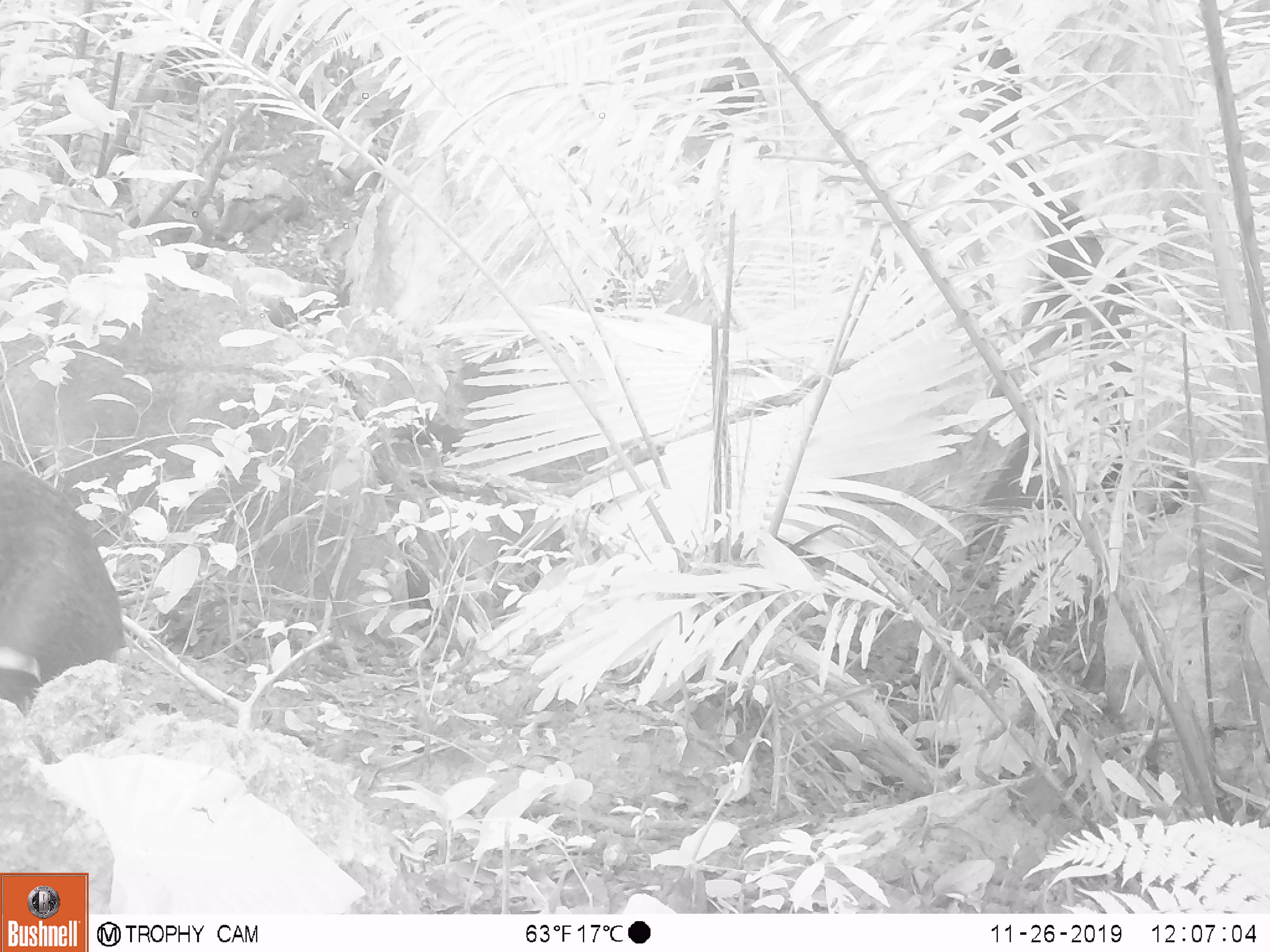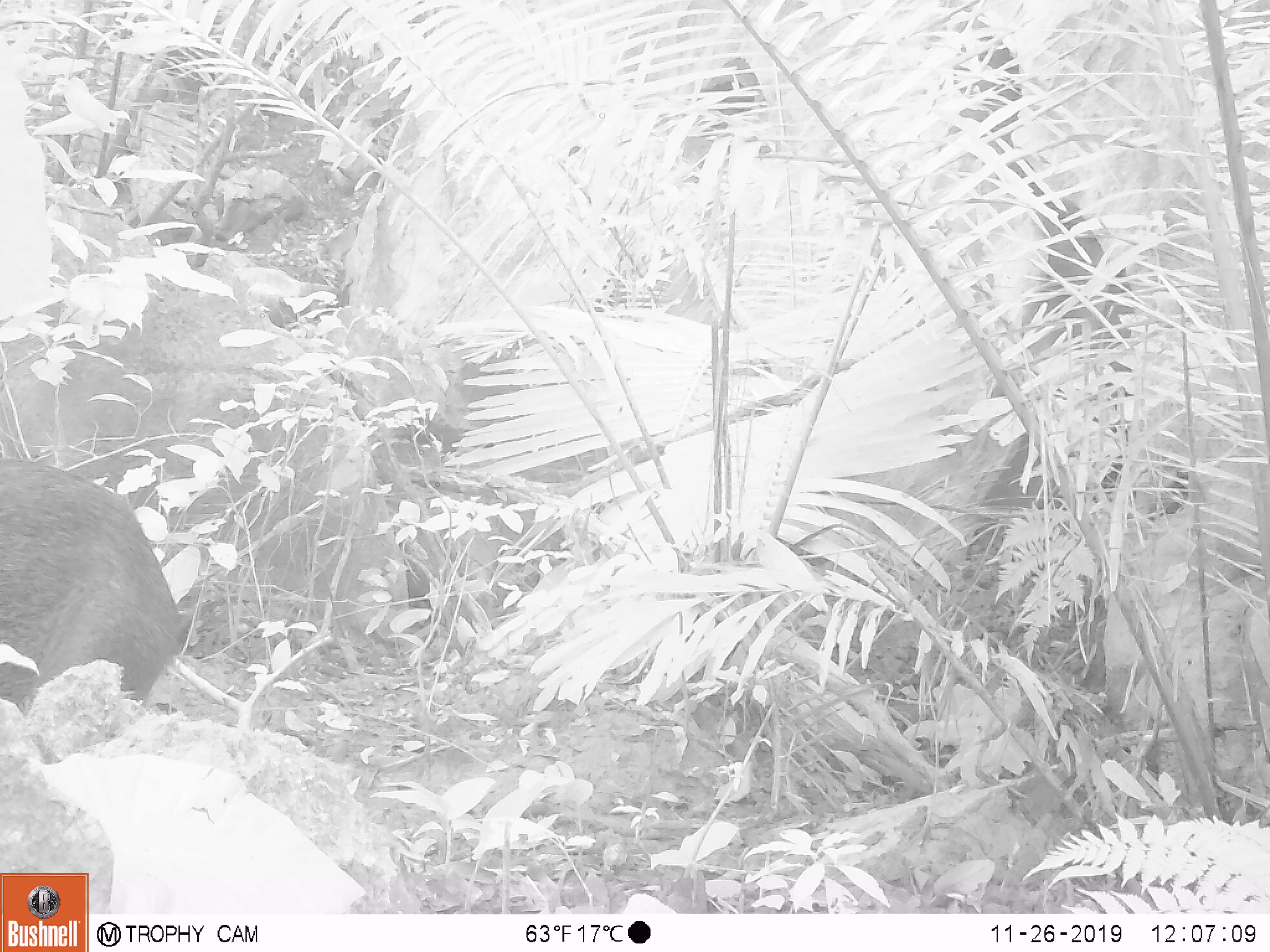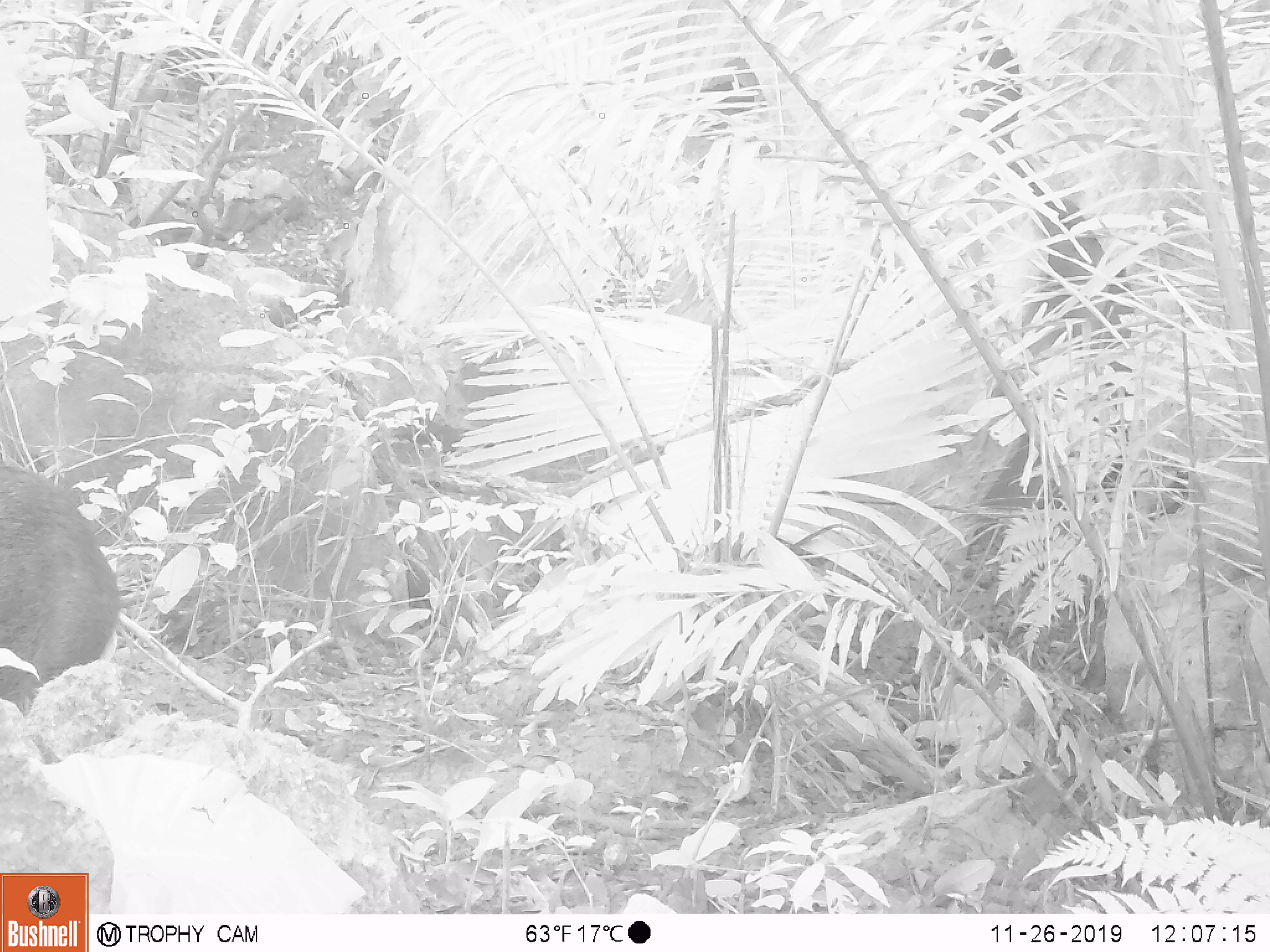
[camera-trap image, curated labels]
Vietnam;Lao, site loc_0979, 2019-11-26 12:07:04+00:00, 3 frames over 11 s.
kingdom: Animalia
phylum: Chordata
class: Mammalia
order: Artiodactyla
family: Suidae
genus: Sus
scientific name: Sus scrofa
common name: eurasian wild pig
Eurasian wild pig (Sus scrofa). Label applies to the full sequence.